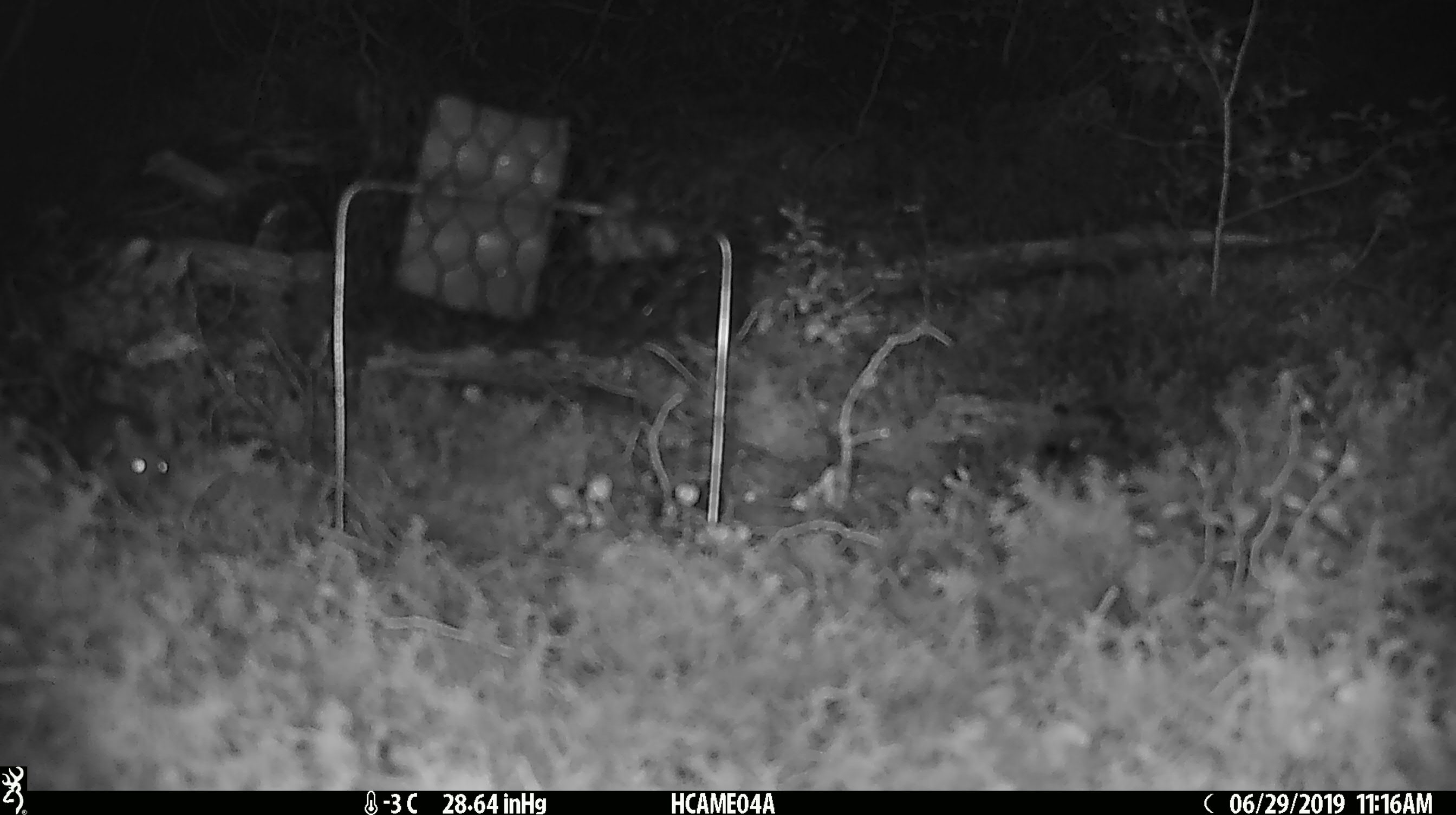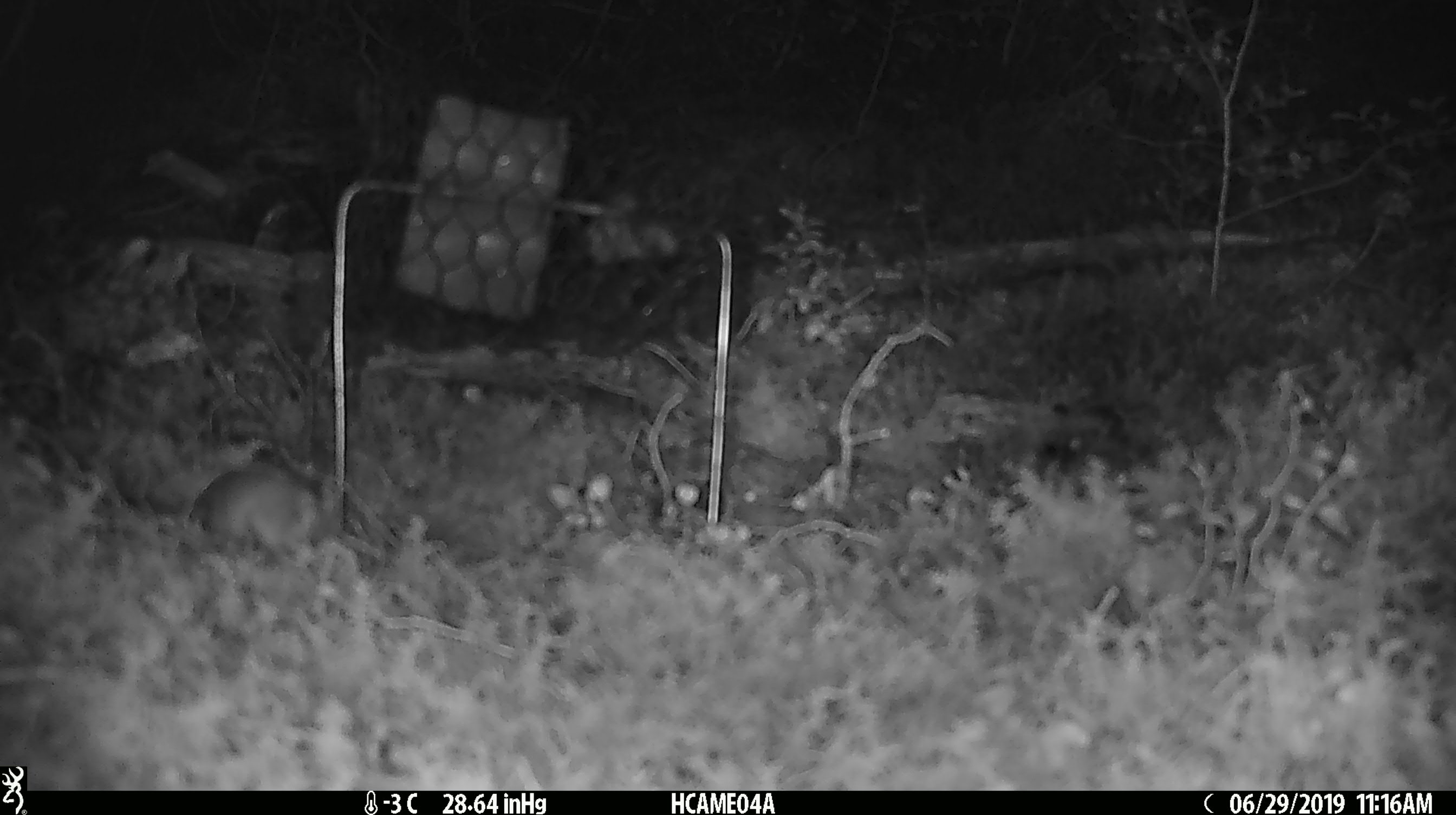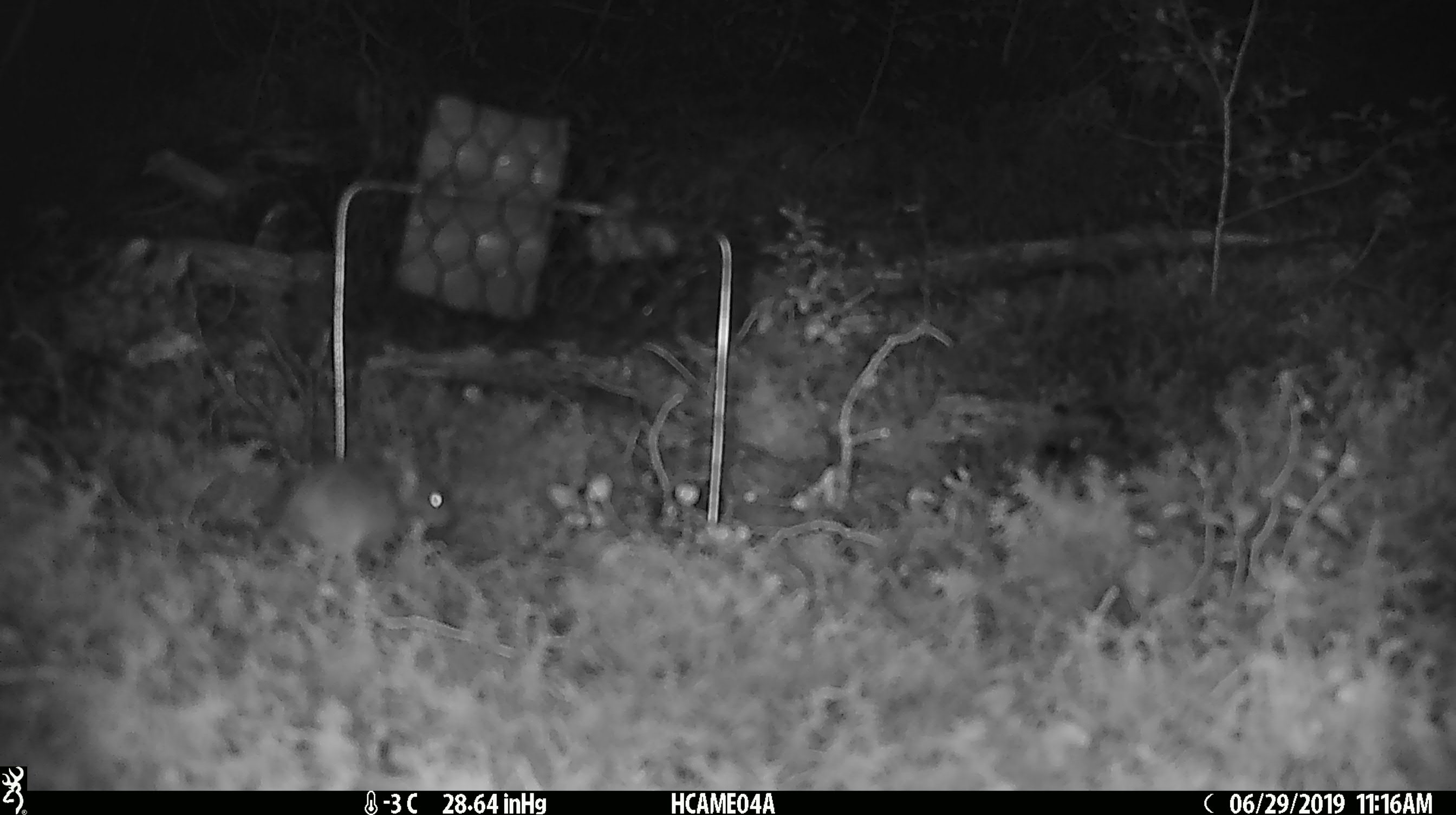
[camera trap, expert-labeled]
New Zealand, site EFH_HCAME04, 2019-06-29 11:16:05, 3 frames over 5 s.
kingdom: Animalia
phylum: Chordata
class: Mammalia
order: Rodentia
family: Muridae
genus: Mus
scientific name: Mus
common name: mouse